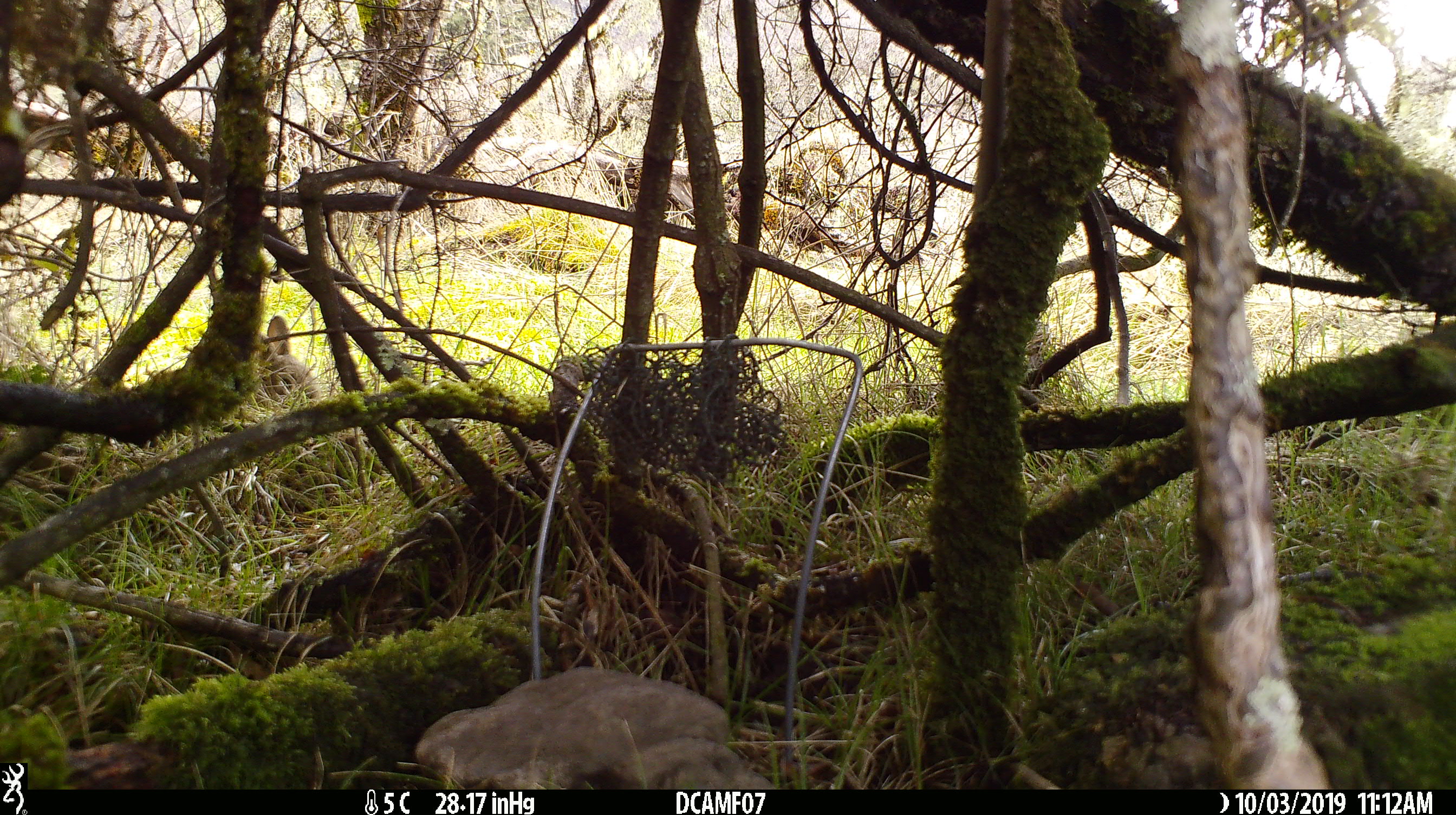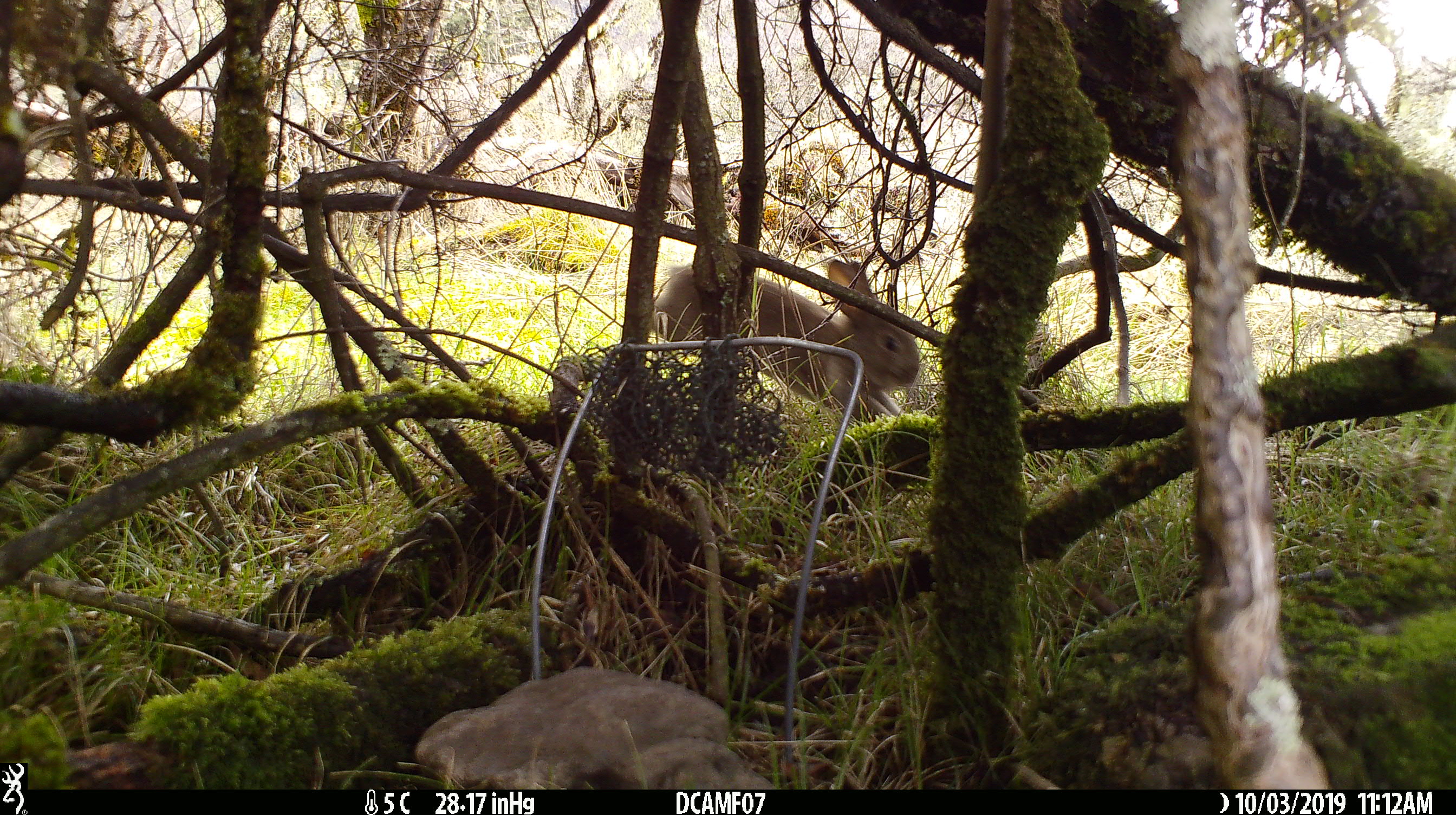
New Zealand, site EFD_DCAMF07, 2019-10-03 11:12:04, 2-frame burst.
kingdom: Animalia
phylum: Chordata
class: Mammalia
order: Lagomorpha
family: Leporidae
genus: Oryctolagus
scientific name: Oryctolagus cuniculus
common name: european rabbit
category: rabbit